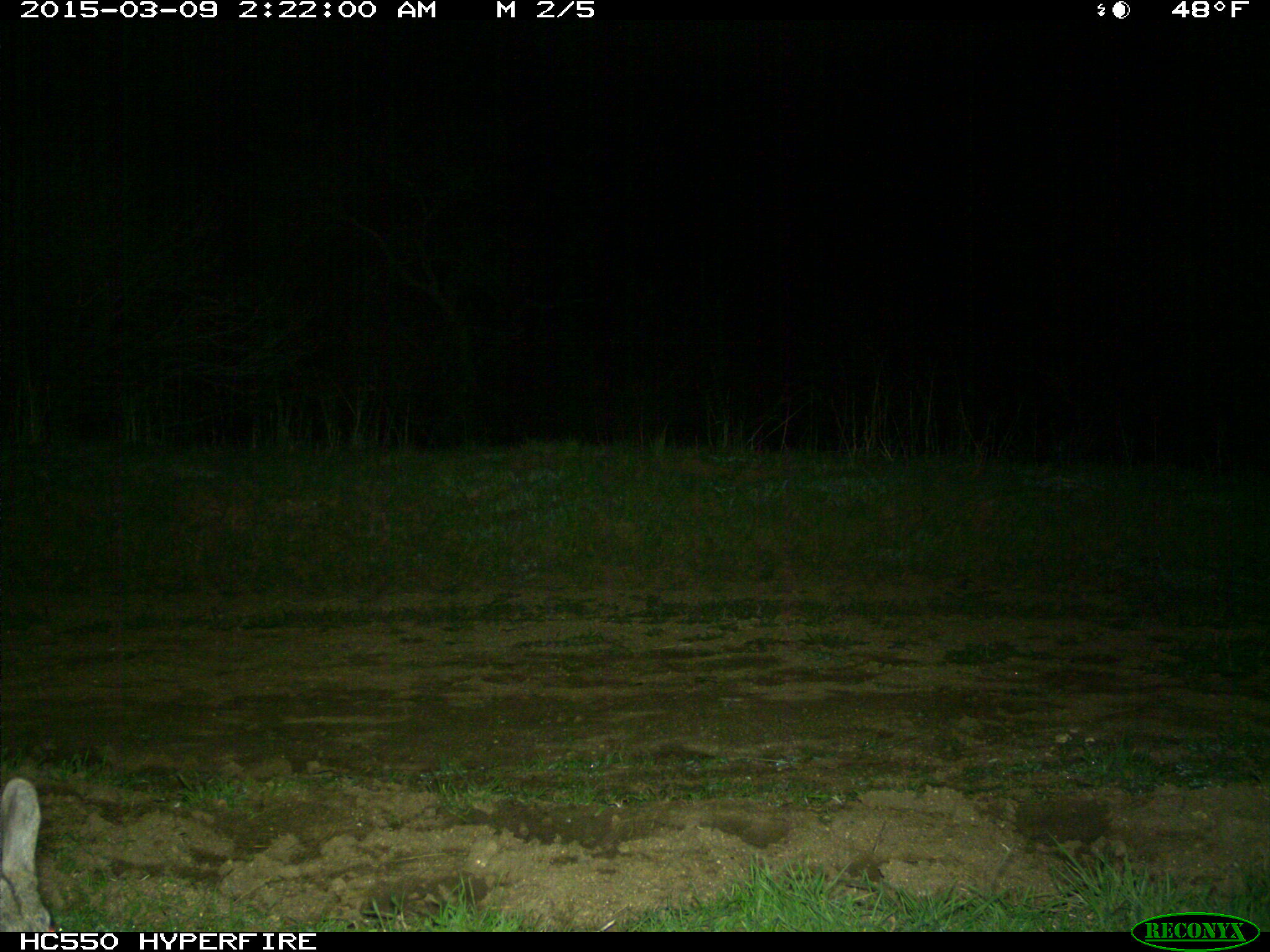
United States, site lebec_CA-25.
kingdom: Animalia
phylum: Chordata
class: Mammalia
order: Lagomorpha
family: Leporidae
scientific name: Leporidae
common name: rabbits and hares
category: unidentified rabbit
Unidentified rabbit (rabbits and hares) (Leporidae).